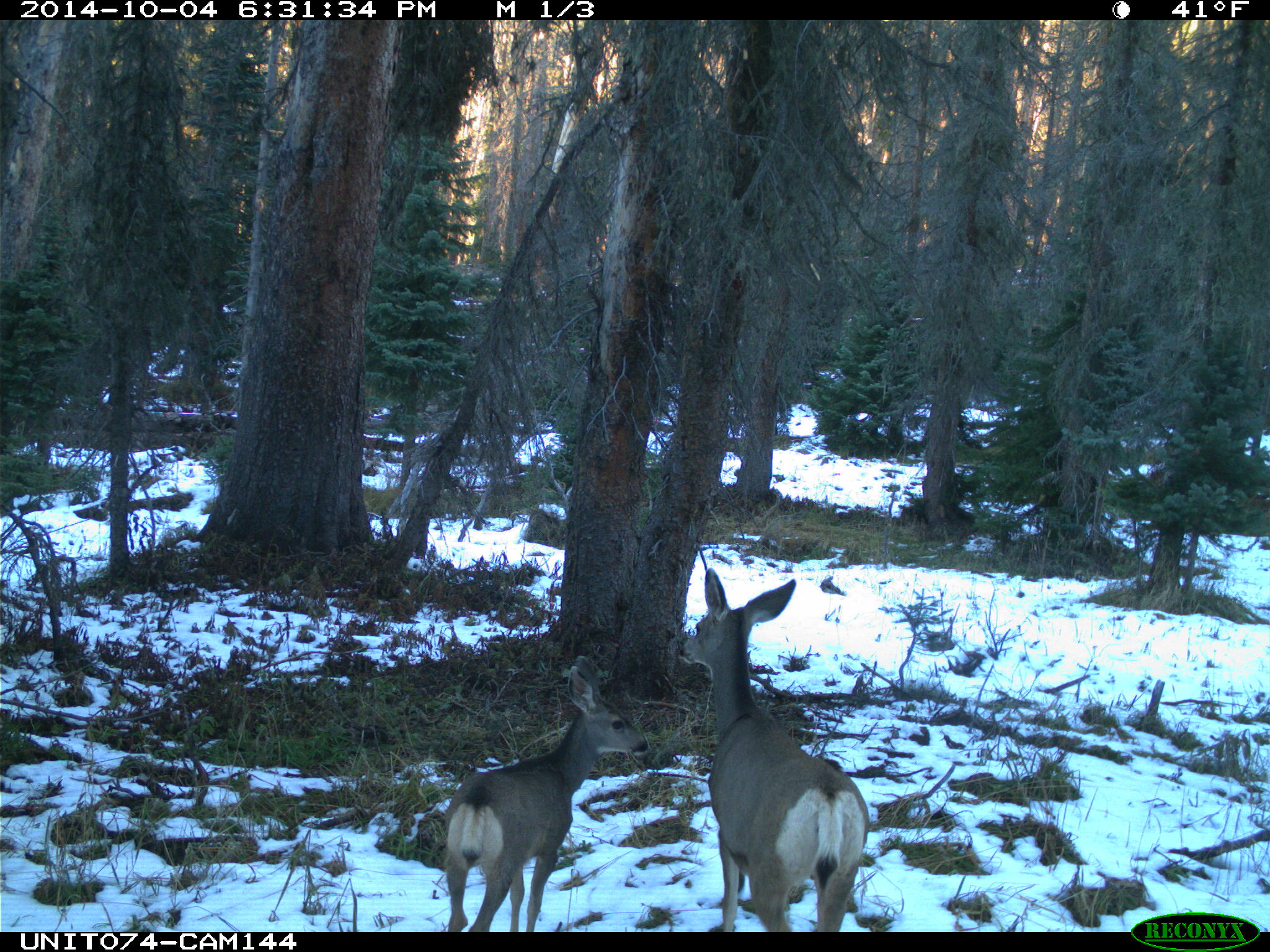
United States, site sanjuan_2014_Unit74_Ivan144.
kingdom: Animalia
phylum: Chordata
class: Mammalia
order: Artiodactyla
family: Cervidae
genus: Odocoileus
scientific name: Odocoileus hemionus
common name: mule deer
Odocoileus hemionus (mule deer).